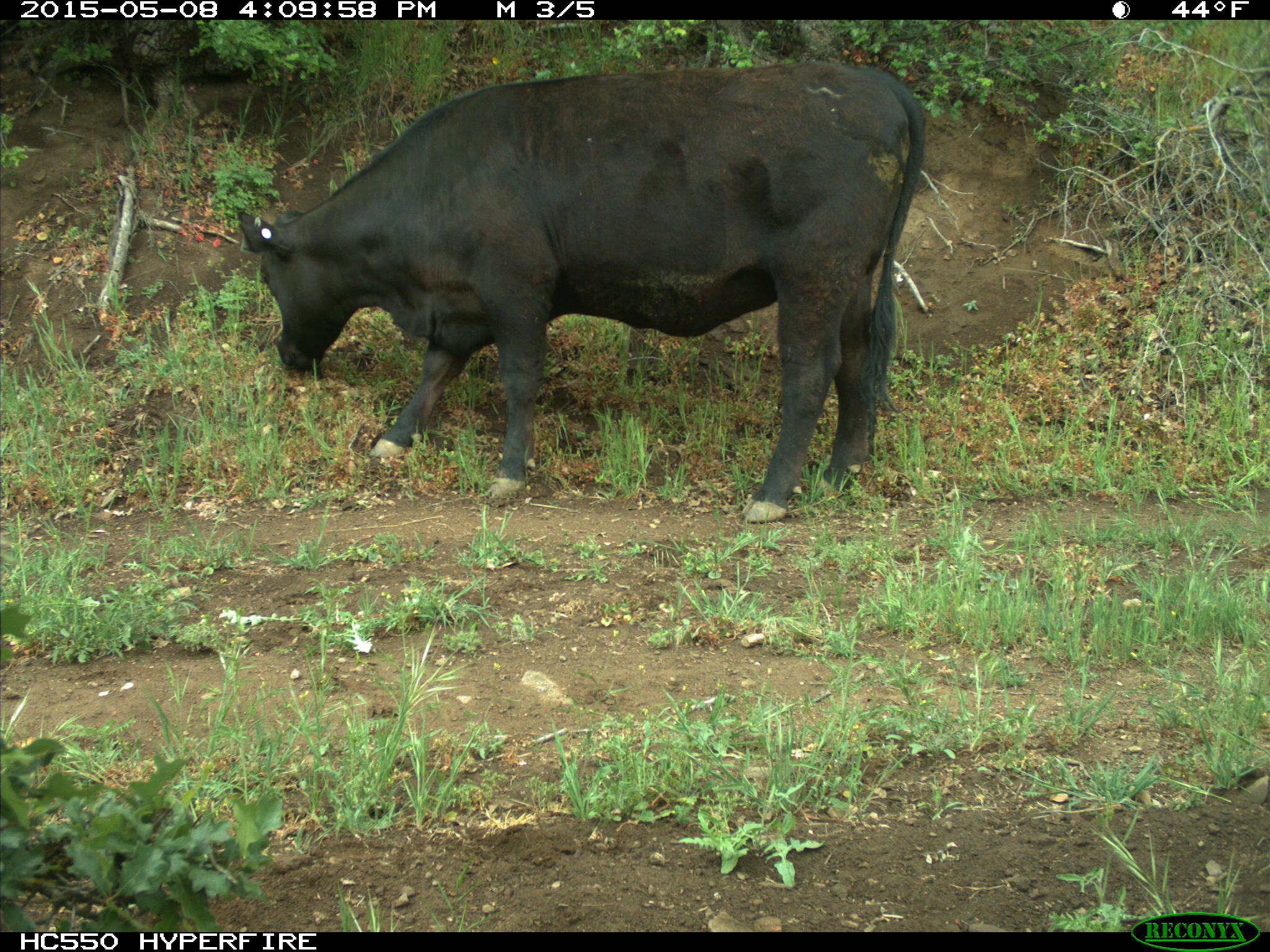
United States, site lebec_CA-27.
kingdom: Animalia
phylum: Chordata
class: Mammalia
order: Artiodactyla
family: Bovidae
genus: Bos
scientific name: Bos taurus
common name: domestic cow